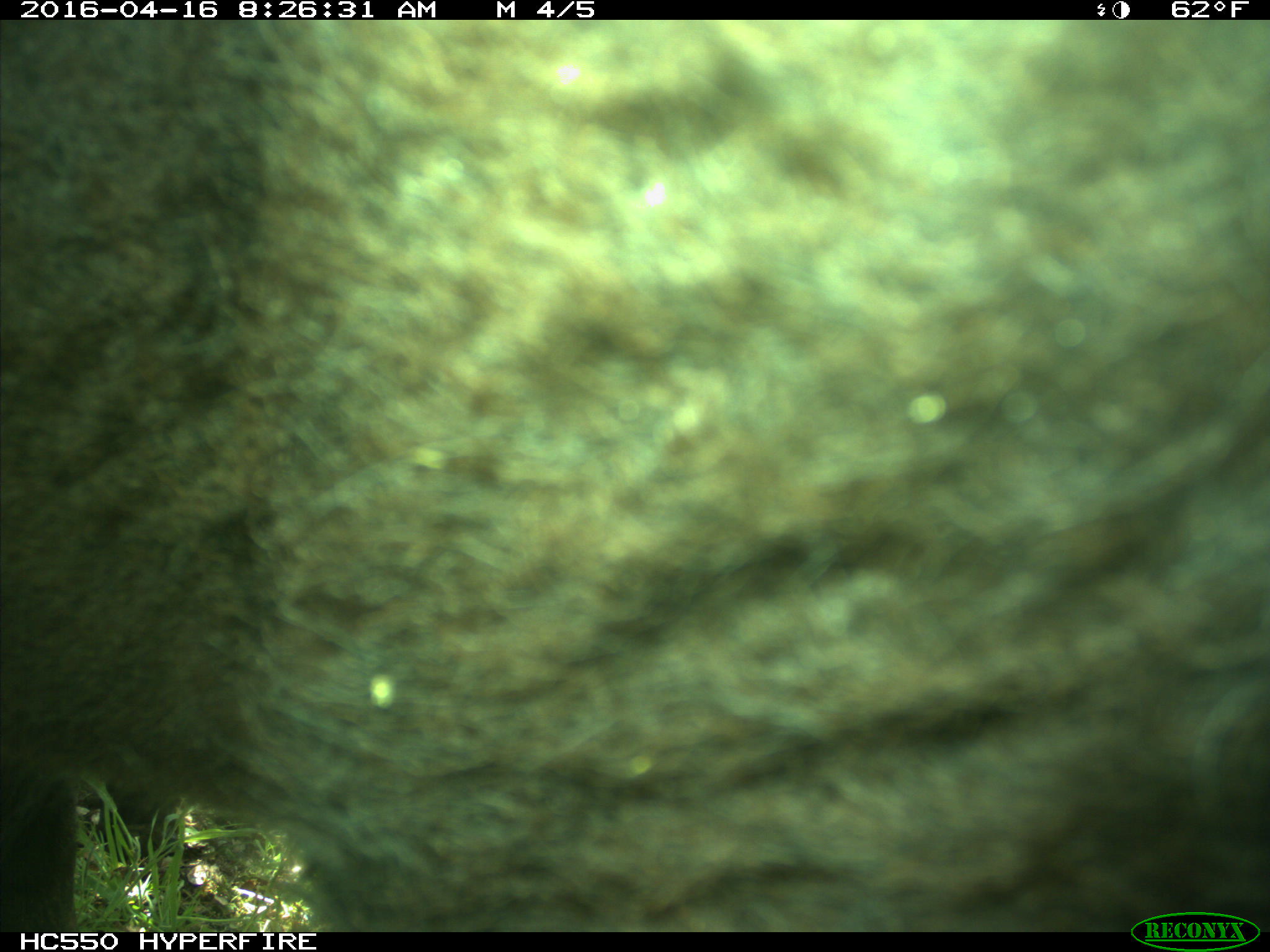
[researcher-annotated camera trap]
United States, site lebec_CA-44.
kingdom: Animalia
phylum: Chordata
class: Mammalia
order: Artiodactyla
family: Bovidae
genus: Bos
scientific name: Bos taurus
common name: domestic cow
Bos taurus (domestic cow).